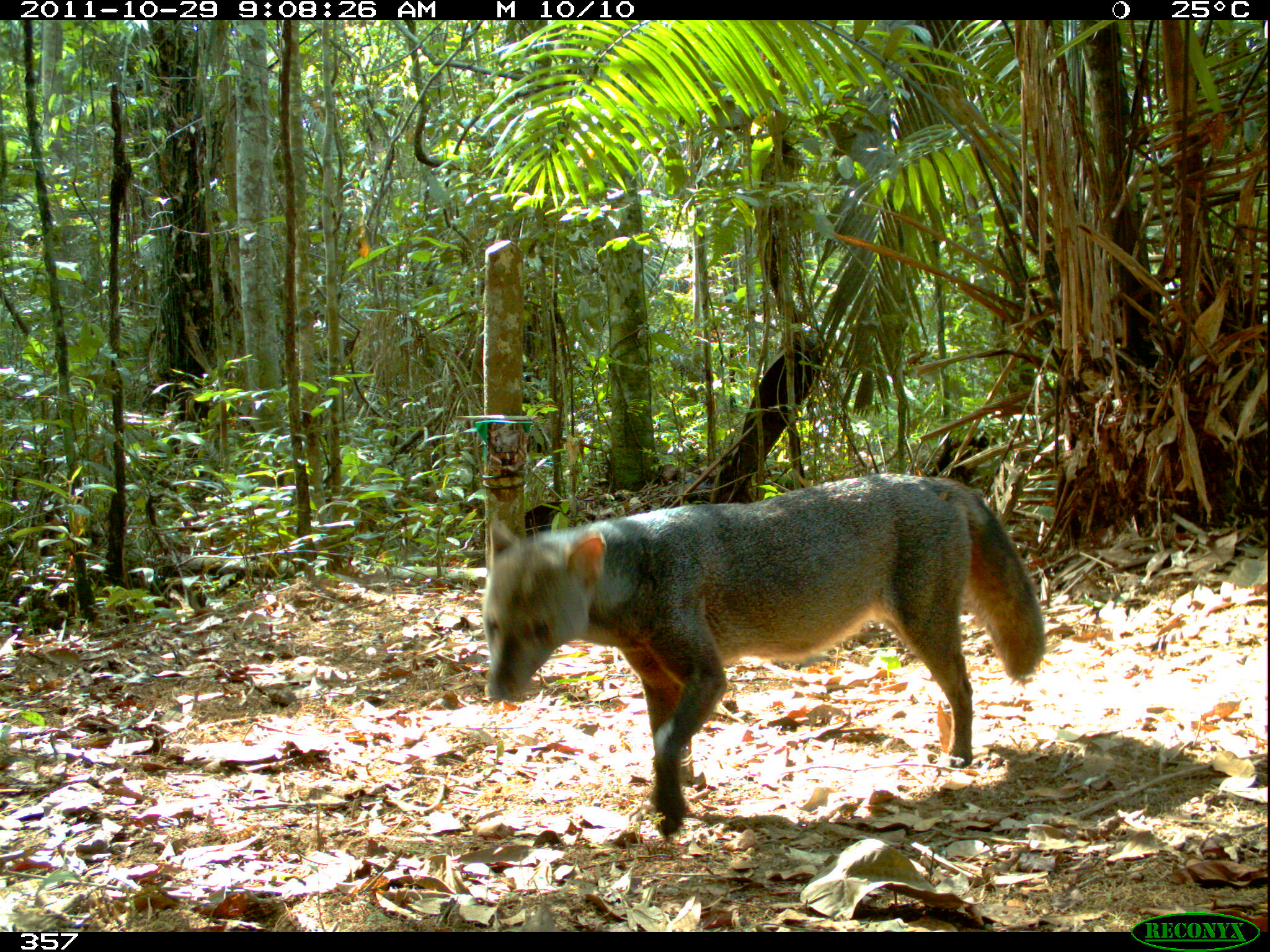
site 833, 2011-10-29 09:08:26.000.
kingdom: Animalia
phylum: Chordata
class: Mammalia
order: Carnivora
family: Canidae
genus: Atelocynus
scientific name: Atelocynus microtis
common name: short-eared dog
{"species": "Atelocynus microtis (short-eared dog)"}